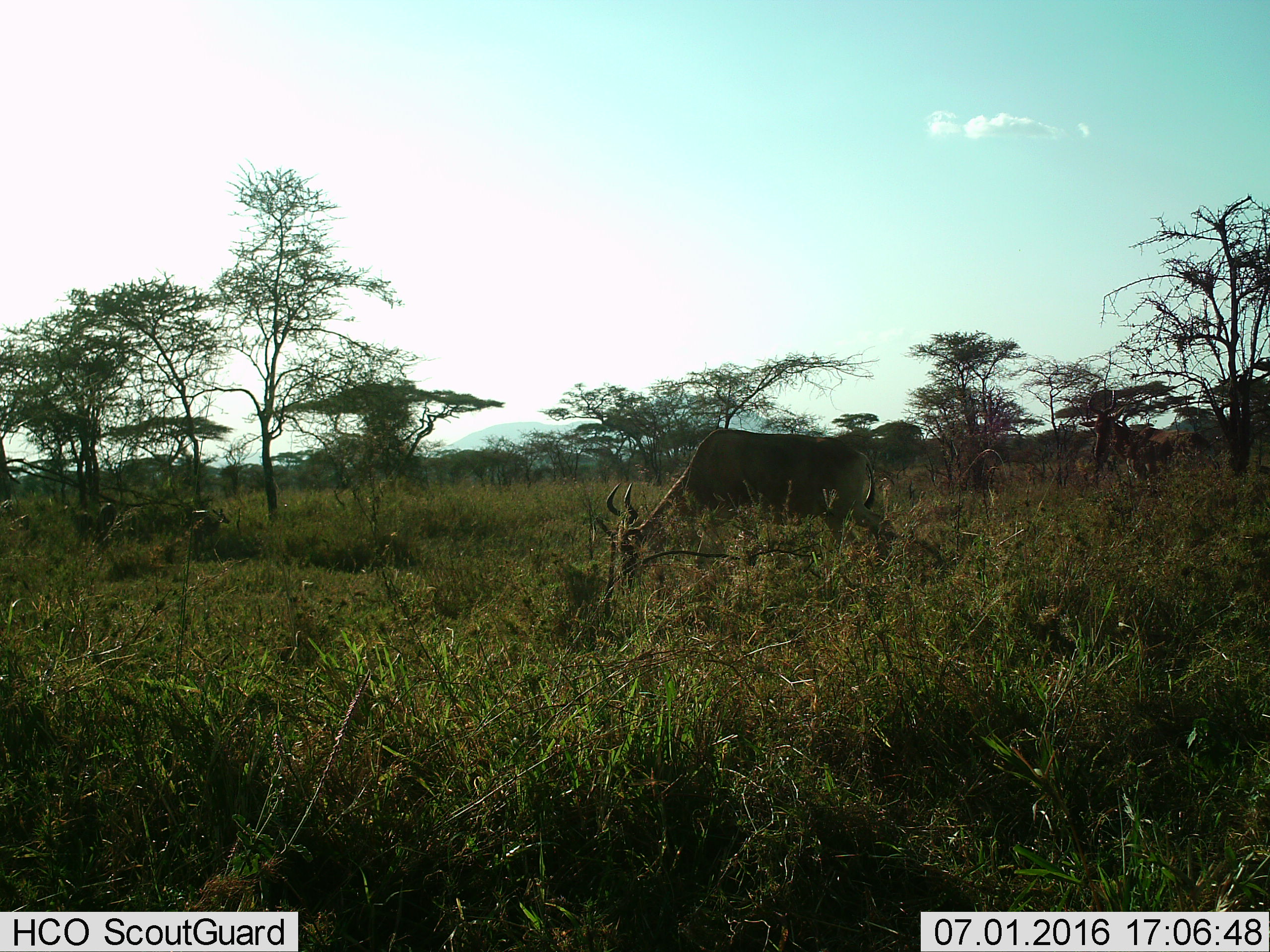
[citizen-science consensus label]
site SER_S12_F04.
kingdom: Animalia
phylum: Chordata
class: Mammalia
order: Artiodactyla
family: Bovidae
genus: Alcelaphus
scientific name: Alcelaphus buselaphus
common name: hartebeest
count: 1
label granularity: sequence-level